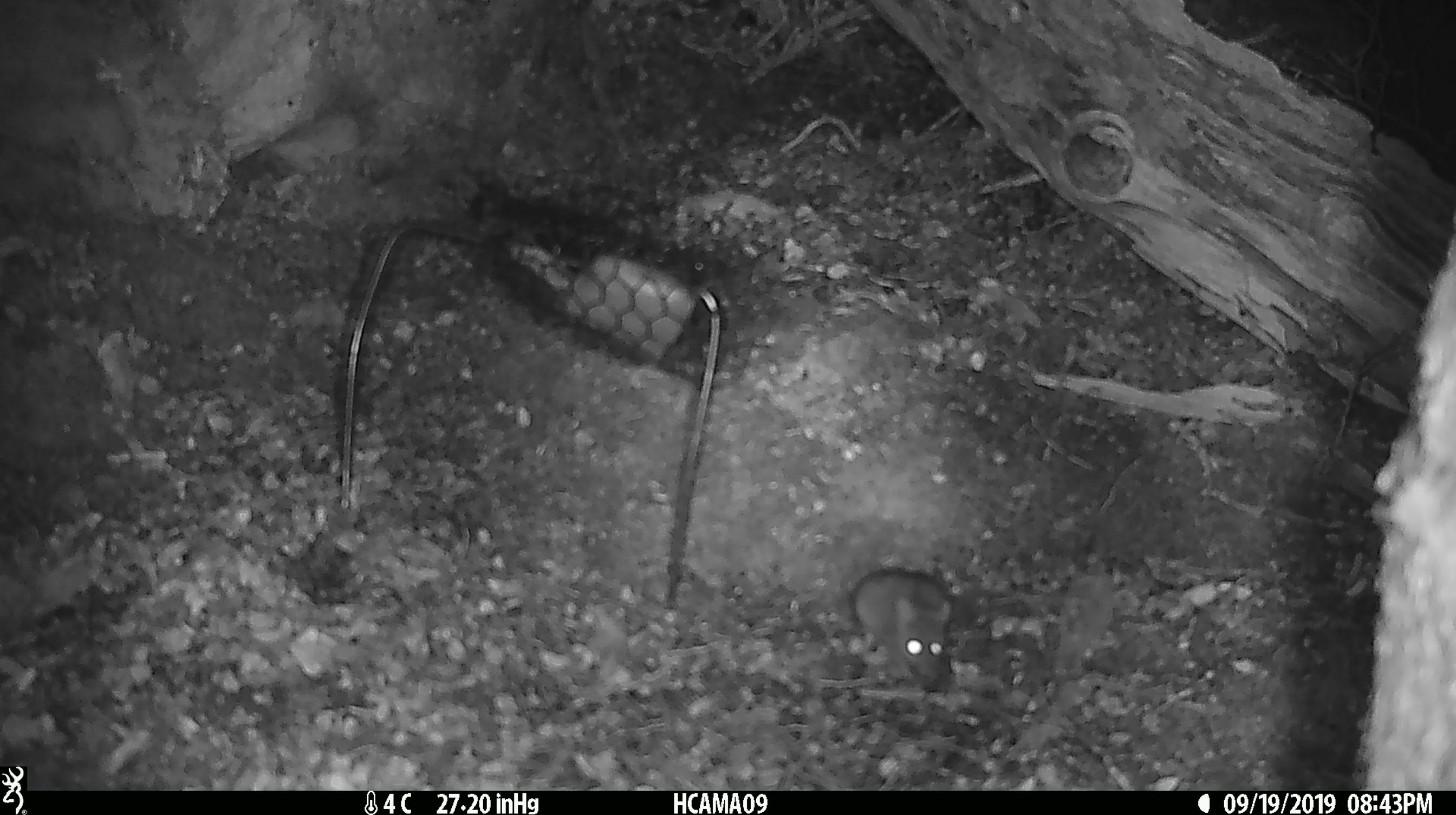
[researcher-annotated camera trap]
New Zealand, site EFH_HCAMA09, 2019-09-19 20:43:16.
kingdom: Animalia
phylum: Chordata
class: Mammalia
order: Rodentia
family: Muridae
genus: Mus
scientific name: Mus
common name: mouse